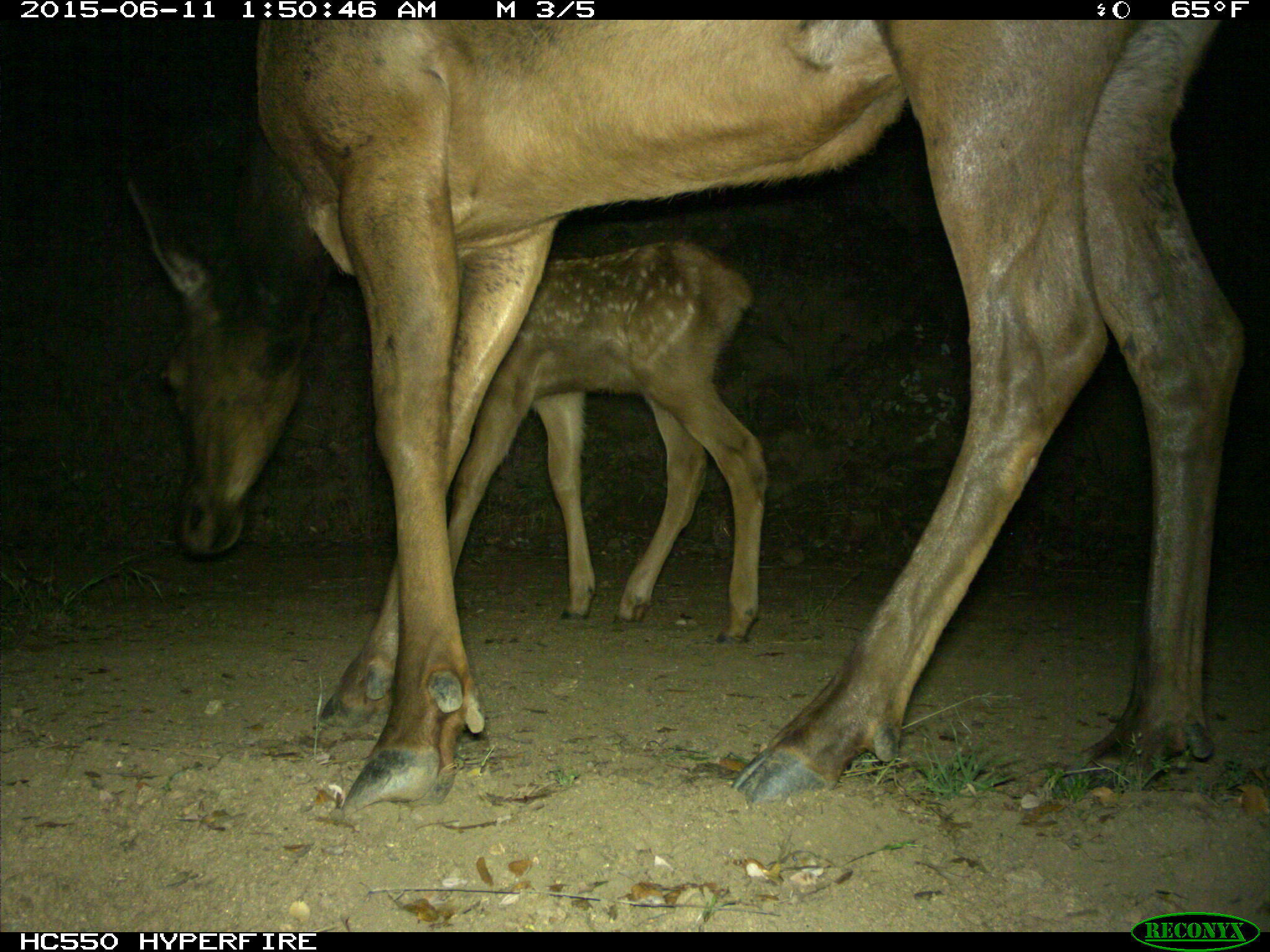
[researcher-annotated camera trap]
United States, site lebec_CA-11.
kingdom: Animalia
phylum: Chordata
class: Mammalia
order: Artiodactyla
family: Cervidae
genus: Cervus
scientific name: Cervus canadensis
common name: elk